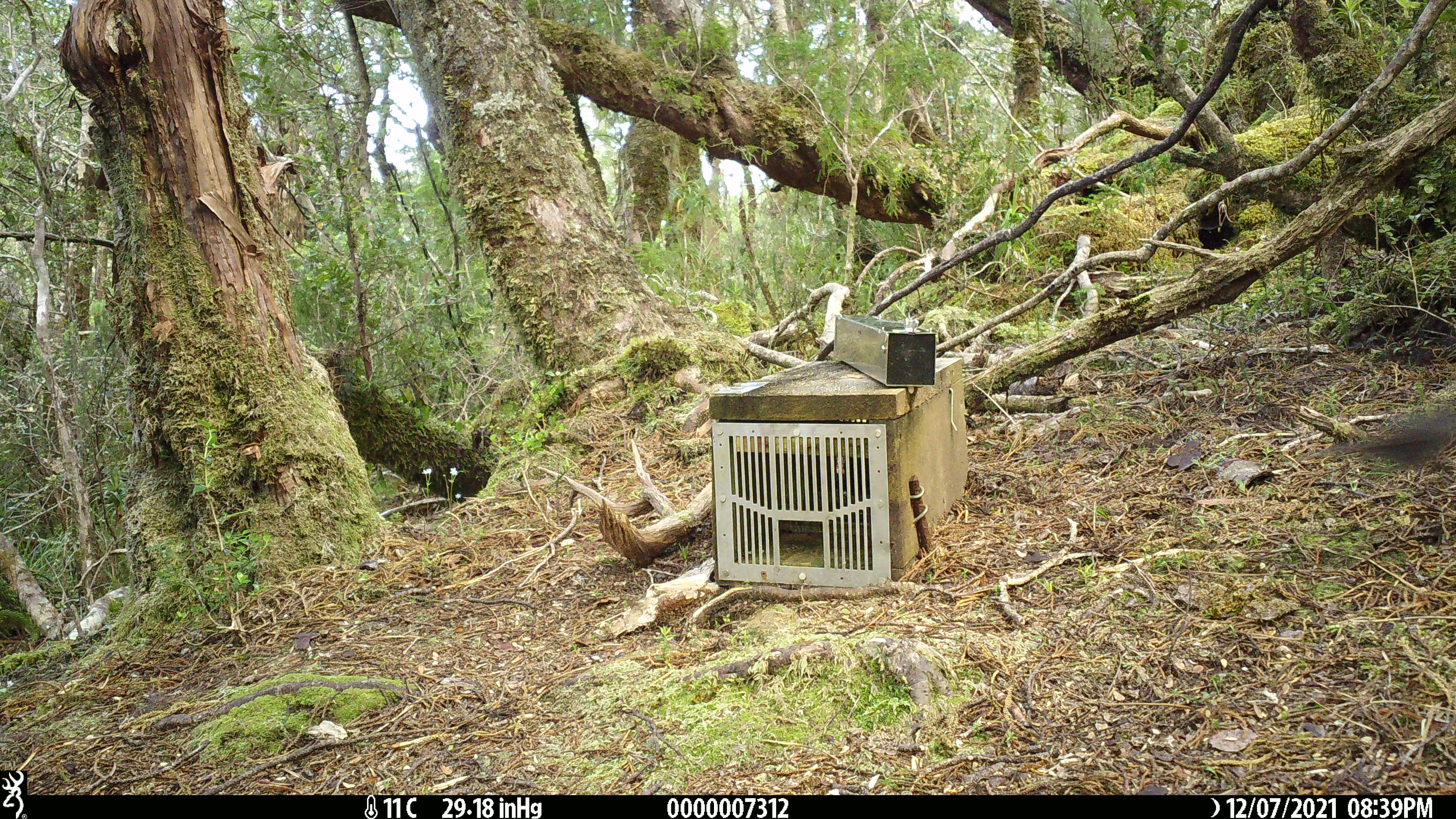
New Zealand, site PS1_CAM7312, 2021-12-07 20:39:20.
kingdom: Animalia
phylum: Chordata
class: Aves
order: Passeriformes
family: Petroicidae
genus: Petroica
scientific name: Petroica australis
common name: new zealand robin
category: robin